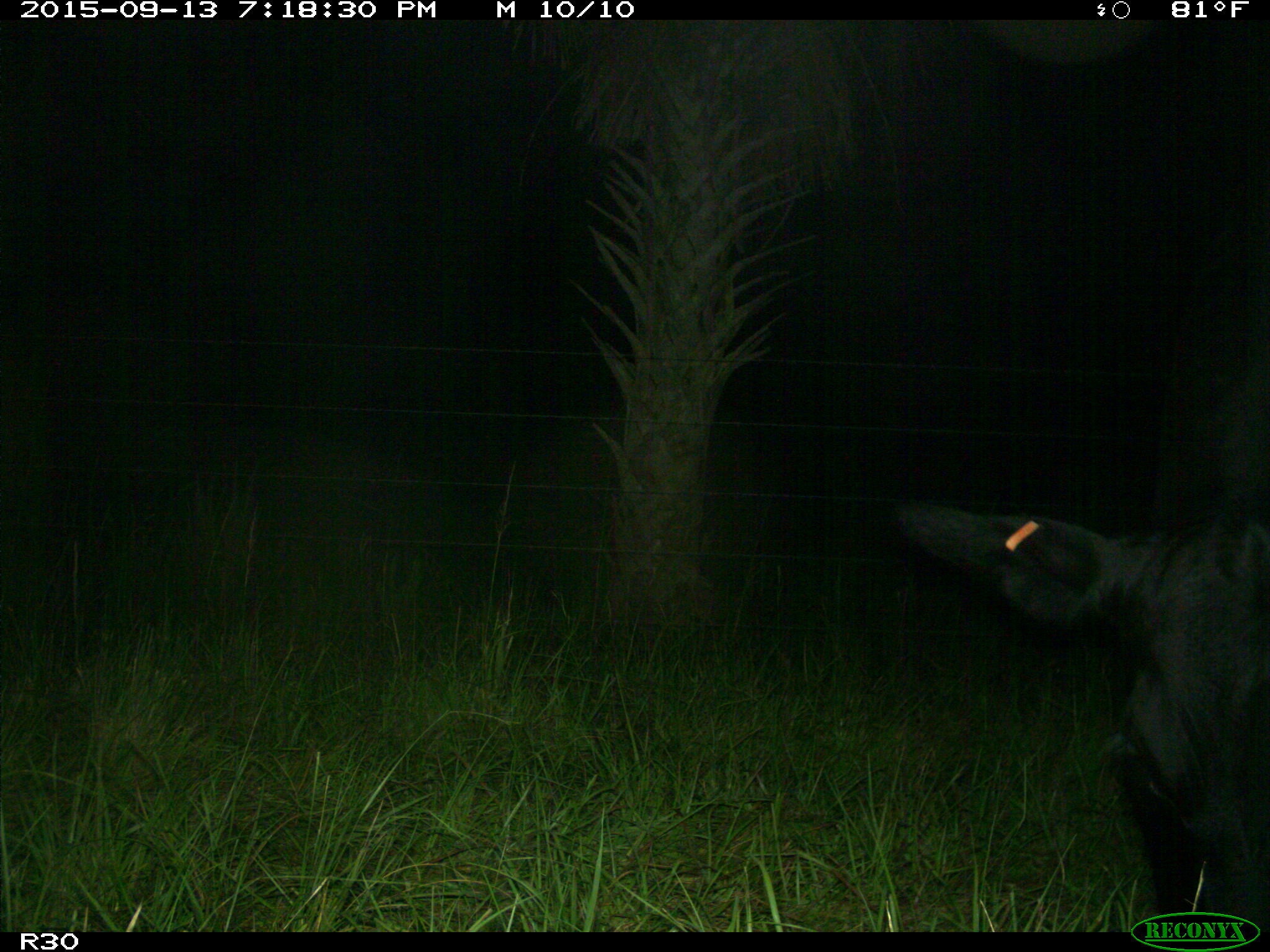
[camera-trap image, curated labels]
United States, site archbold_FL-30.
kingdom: Animalia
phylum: Chordata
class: Mammalia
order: Artiodactyla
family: Bovidae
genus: Bos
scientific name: Bos taurus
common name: domestic cow